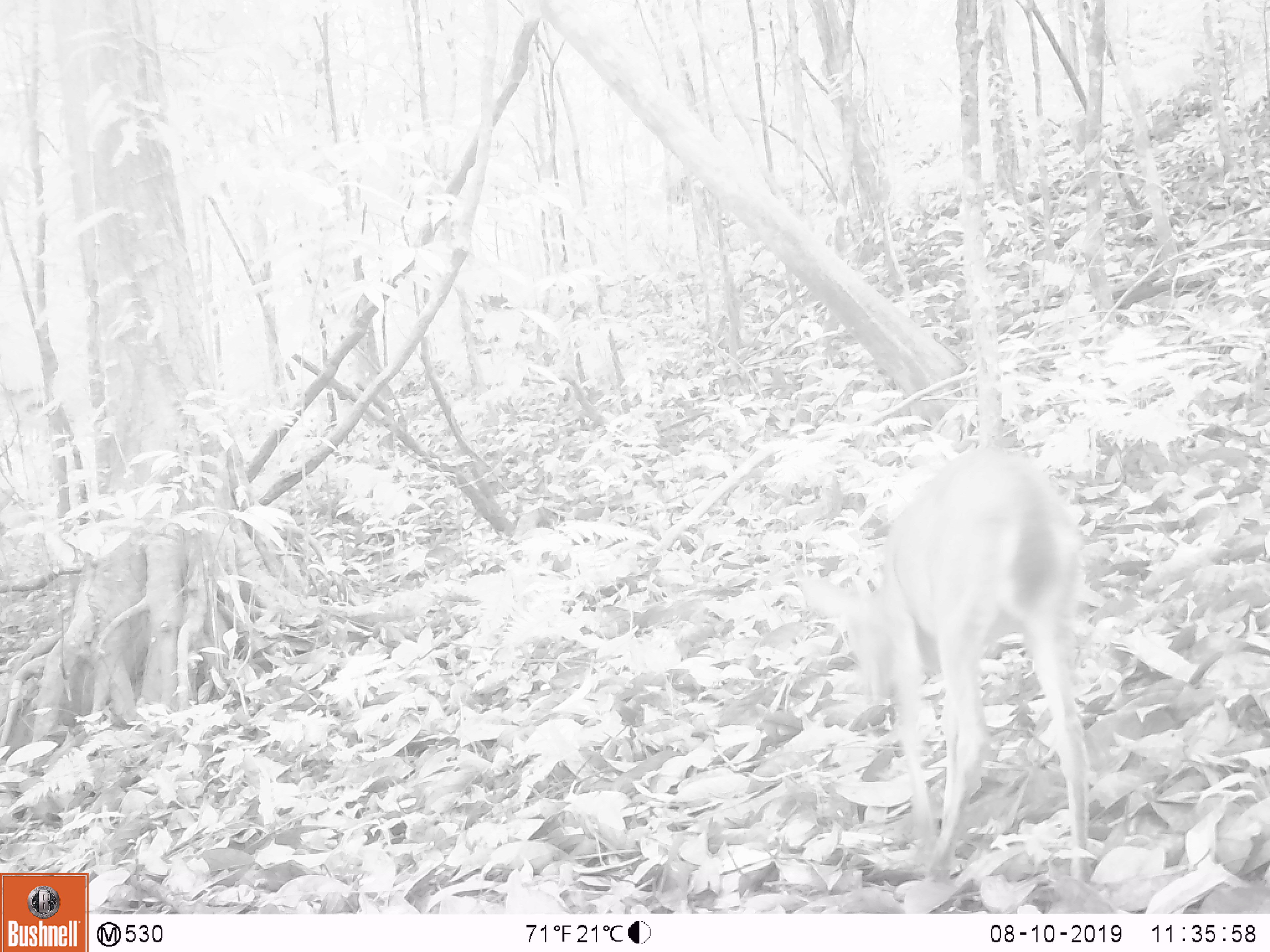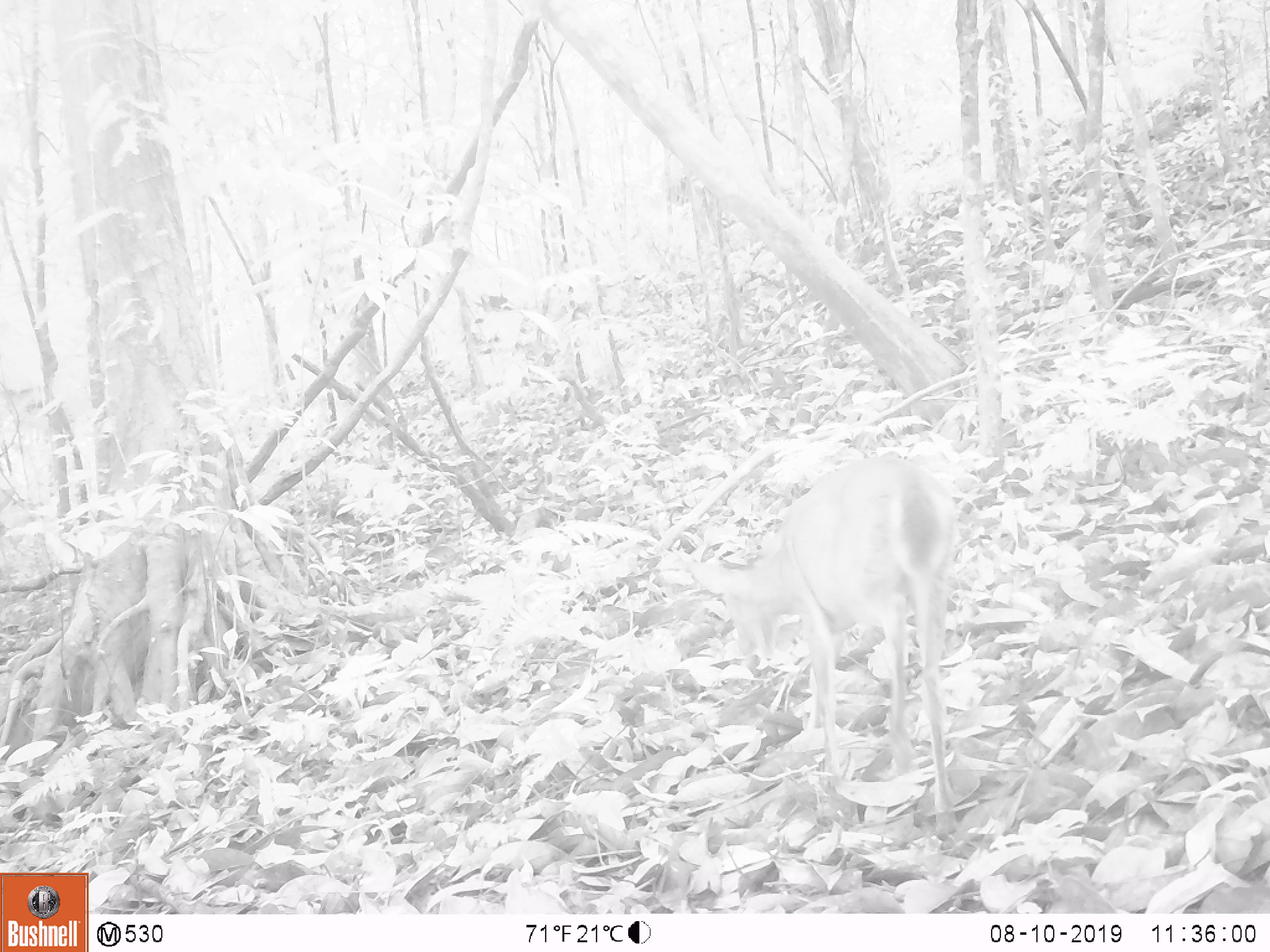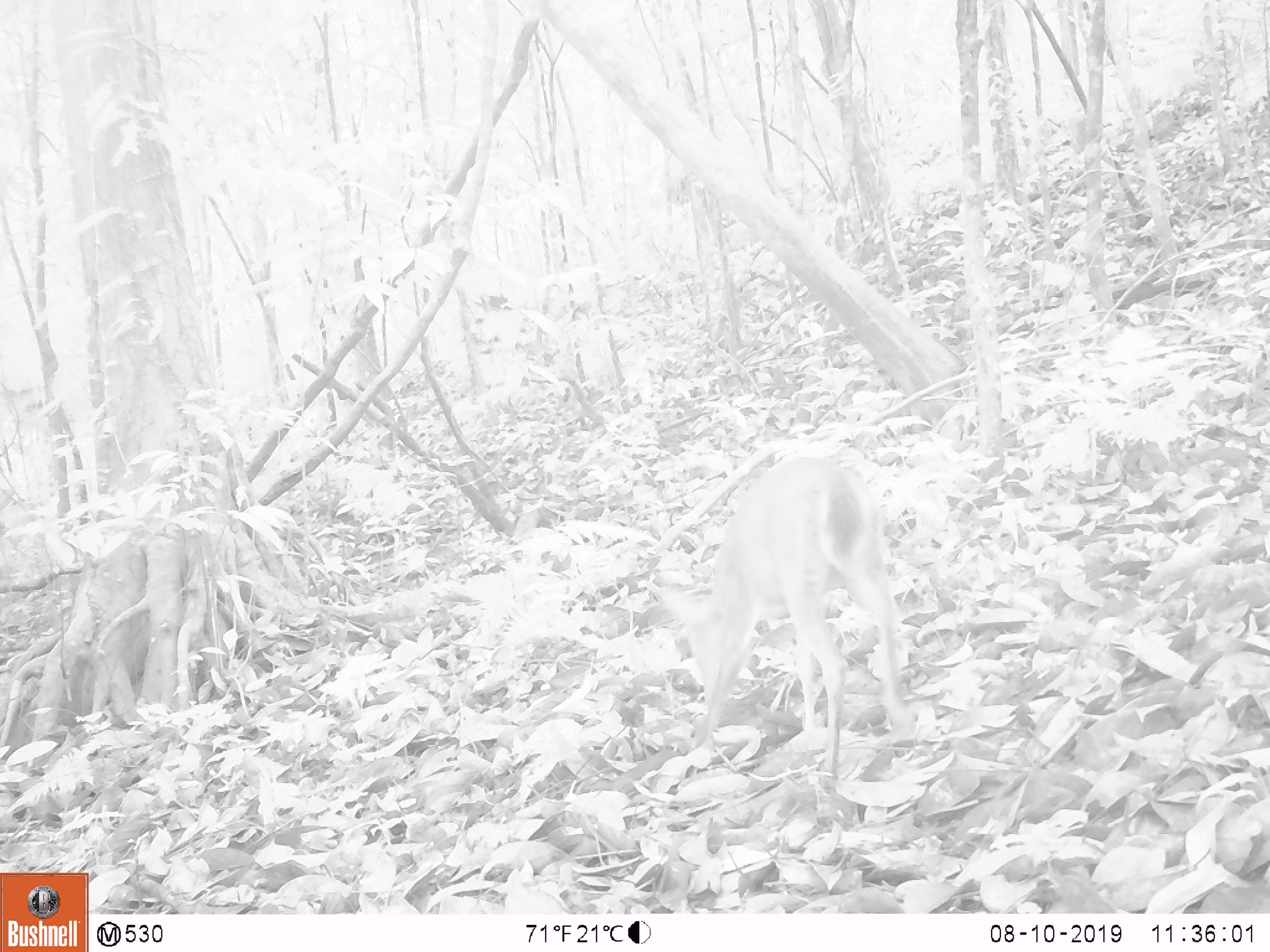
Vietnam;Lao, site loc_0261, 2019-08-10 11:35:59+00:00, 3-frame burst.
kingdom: Animalia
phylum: Chordata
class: Mammalia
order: Artiodactyla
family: Cervidae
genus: Muntiacus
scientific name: Muntiacus vuquangensis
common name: large-antlered muntjac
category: large antlered muntjac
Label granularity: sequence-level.